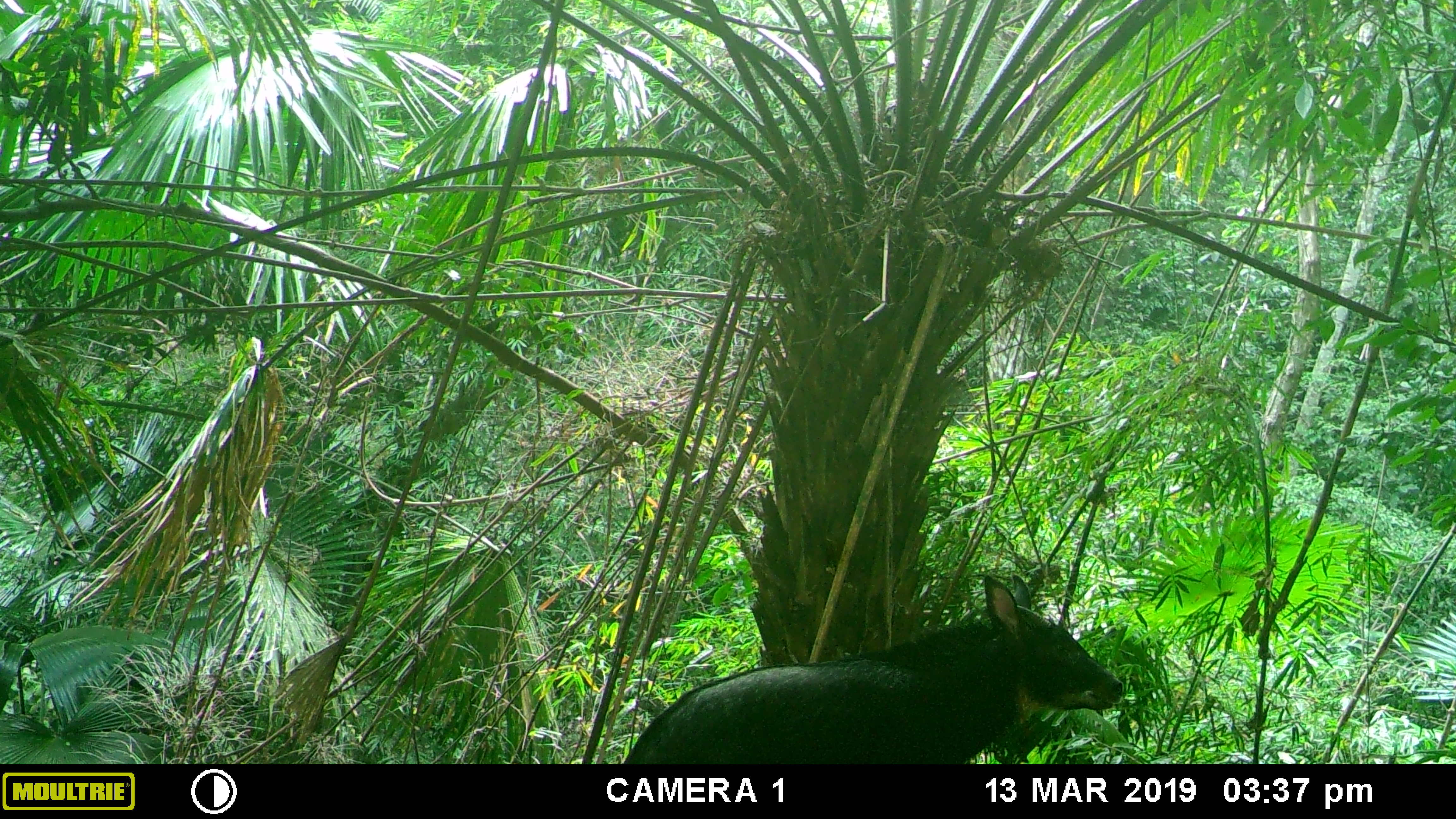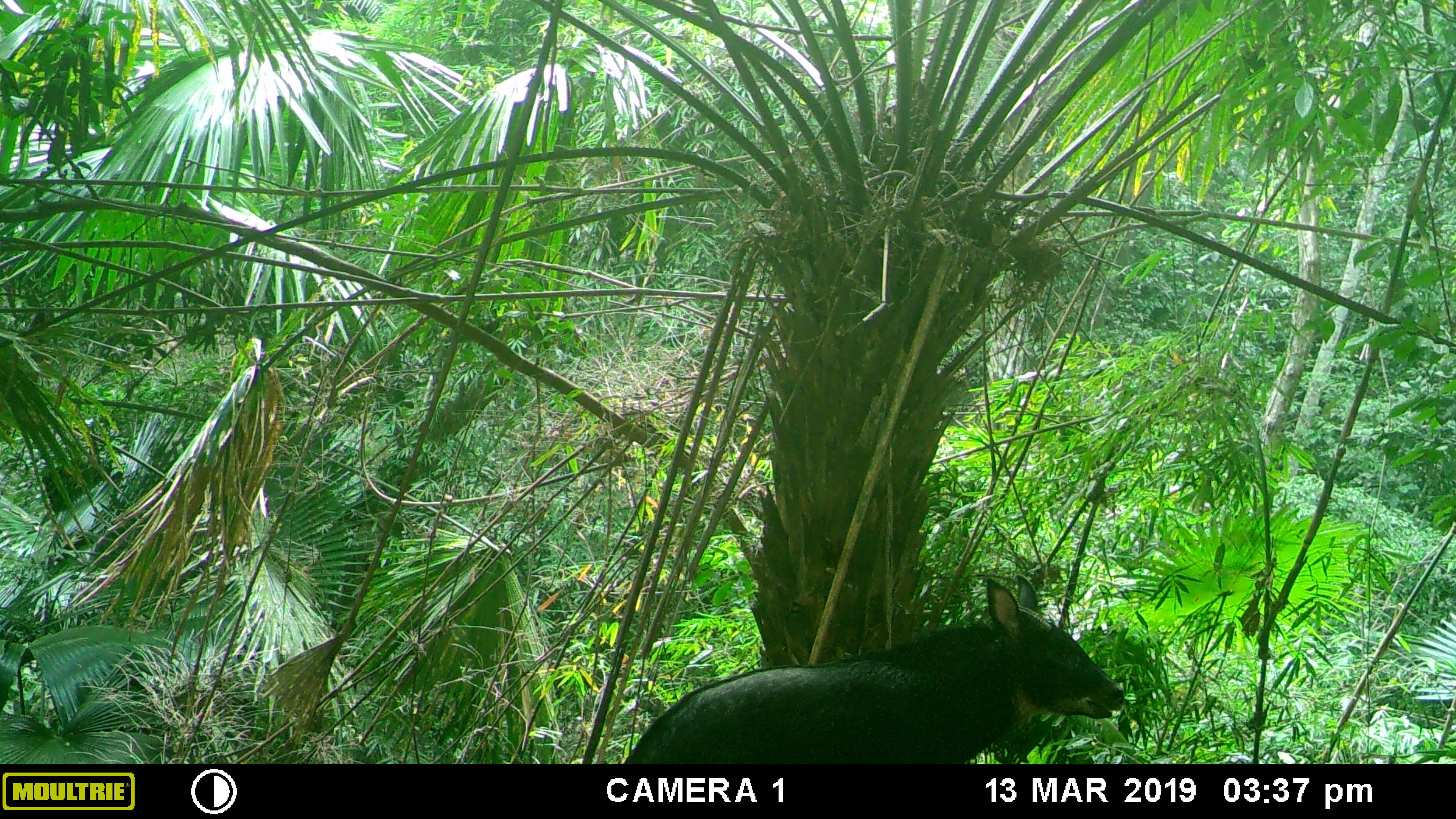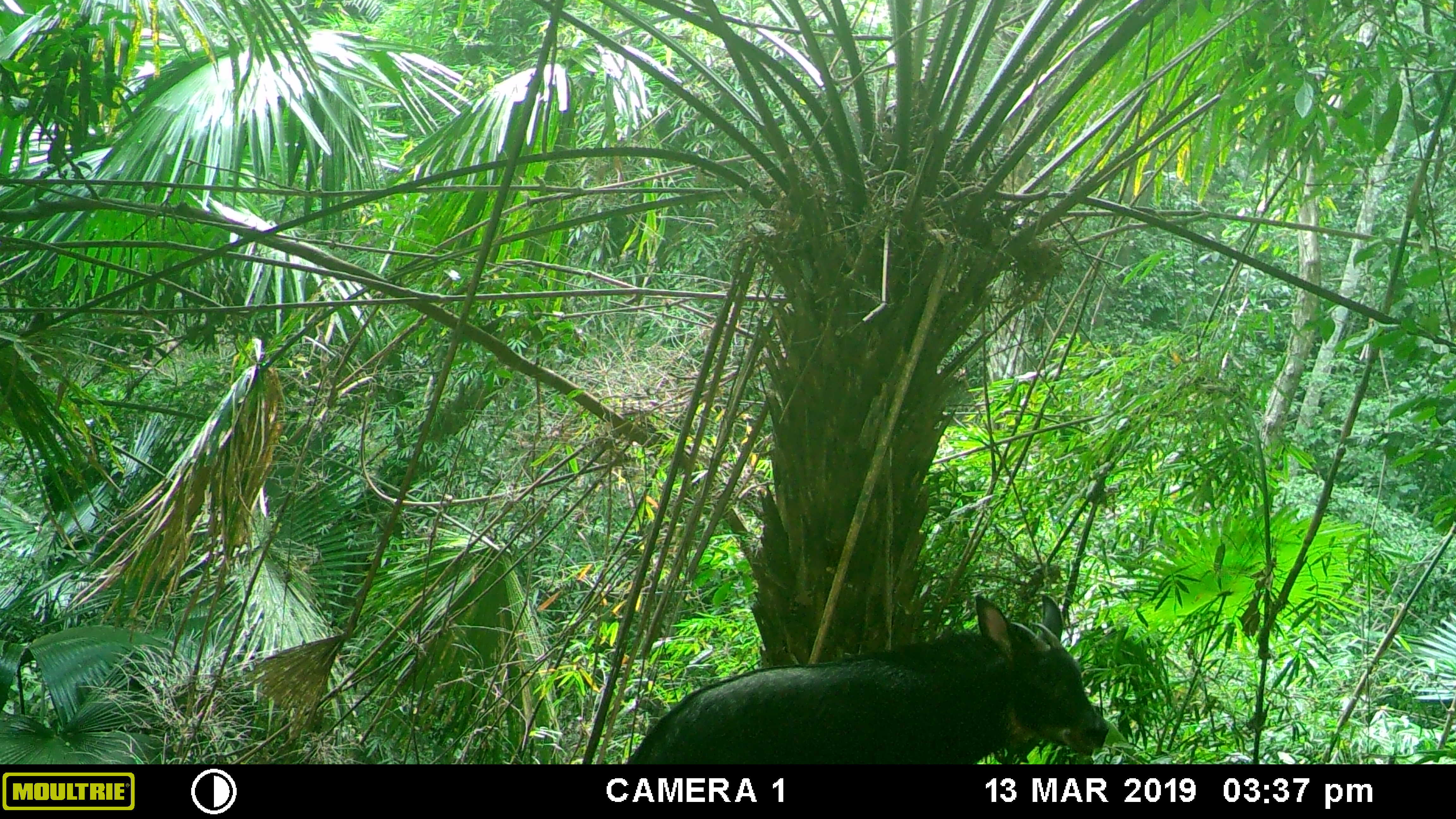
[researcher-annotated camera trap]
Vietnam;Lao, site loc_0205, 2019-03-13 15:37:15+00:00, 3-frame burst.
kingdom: Animalia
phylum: Chordata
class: Mammalia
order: Artiodactyla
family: Bovidae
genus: Capricornis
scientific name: Capricornis sumatraensis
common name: chinese serow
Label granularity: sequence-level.